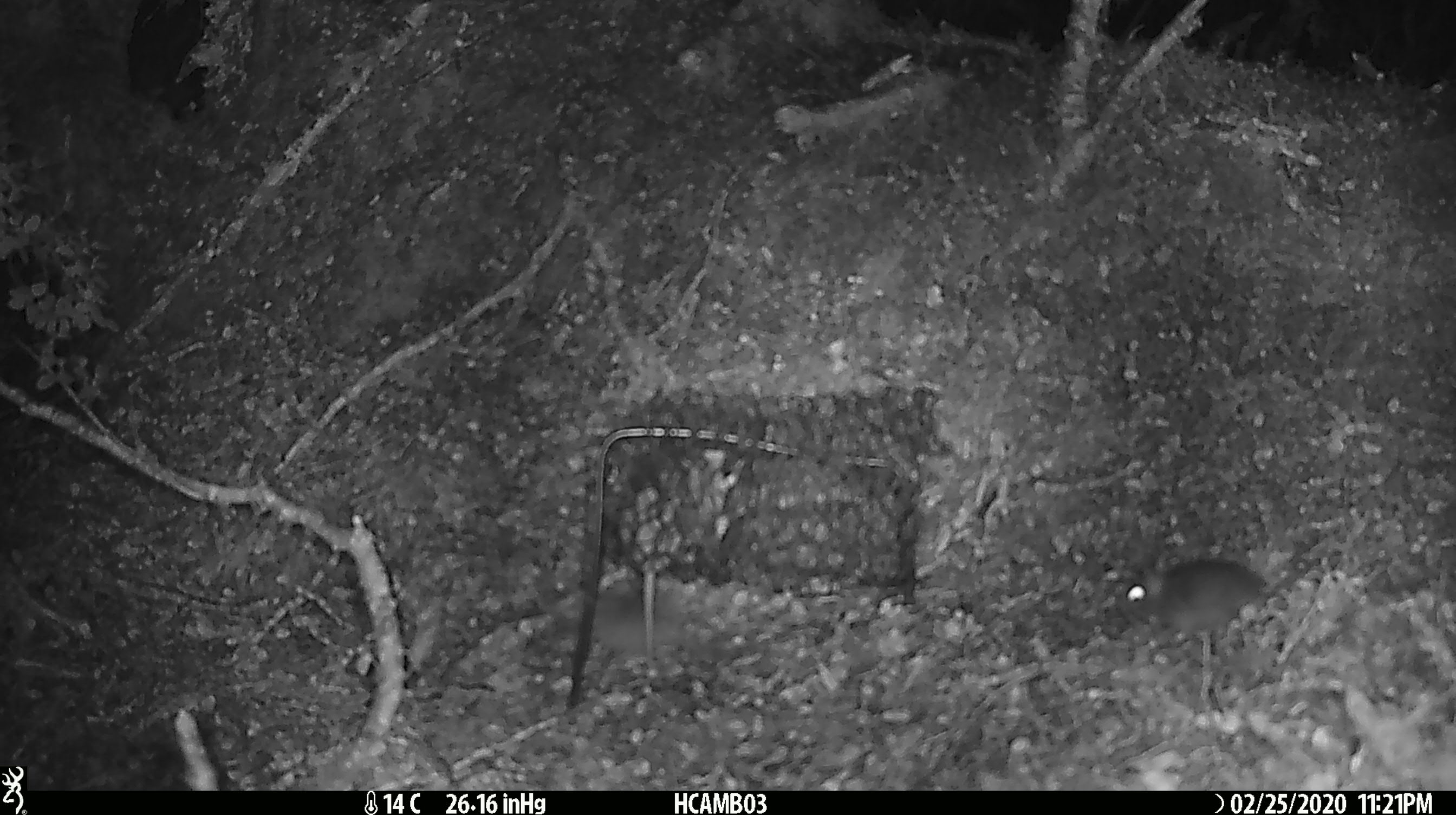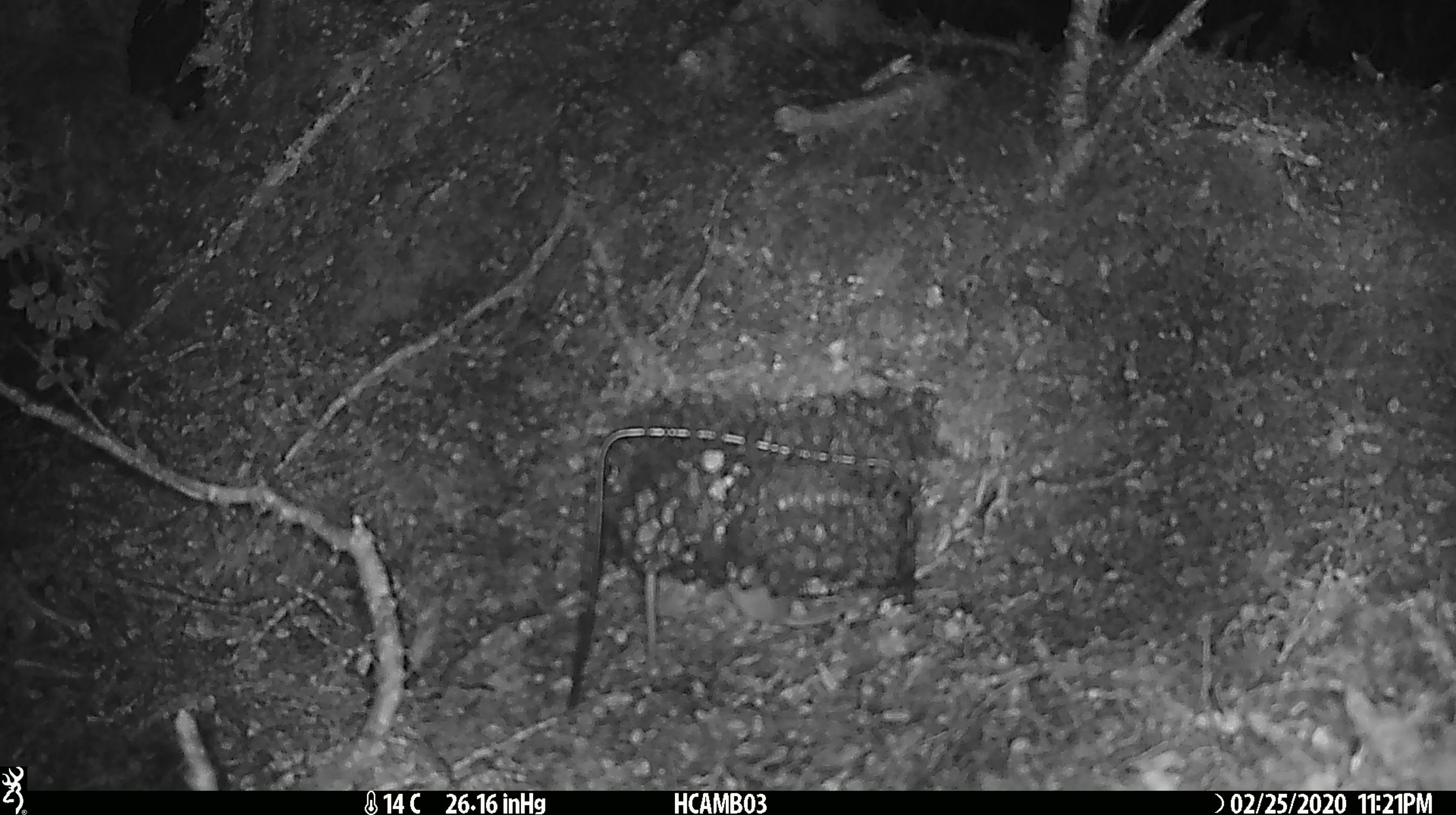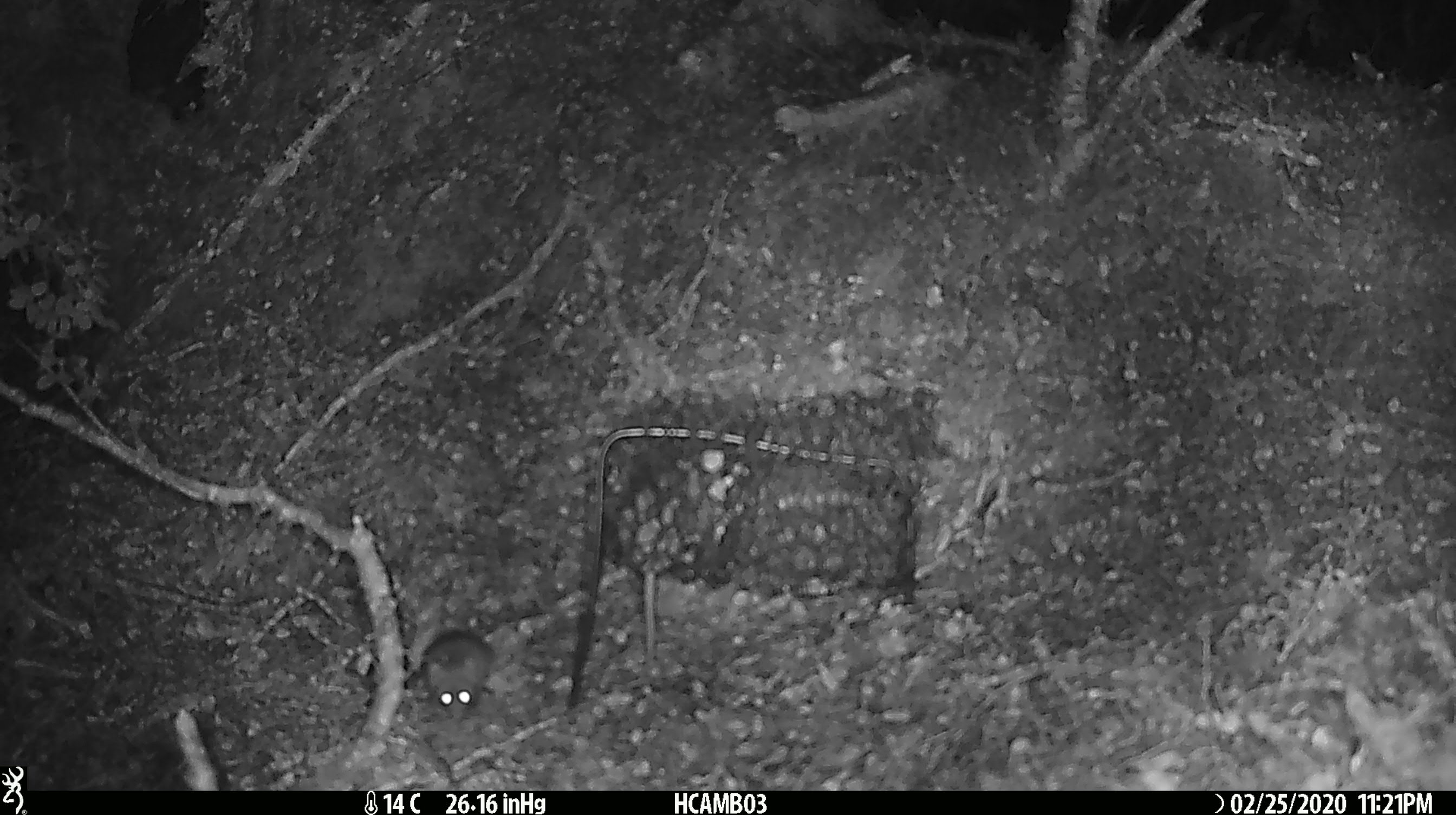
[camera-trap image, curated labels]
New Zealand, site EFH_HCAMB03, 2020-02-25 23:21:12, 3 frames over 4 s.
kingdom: Animalia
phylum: Chordata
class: Mammalia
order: Rodentia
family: Muridae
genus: Mus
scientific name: Mus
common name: mouse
Mouse (Mus).